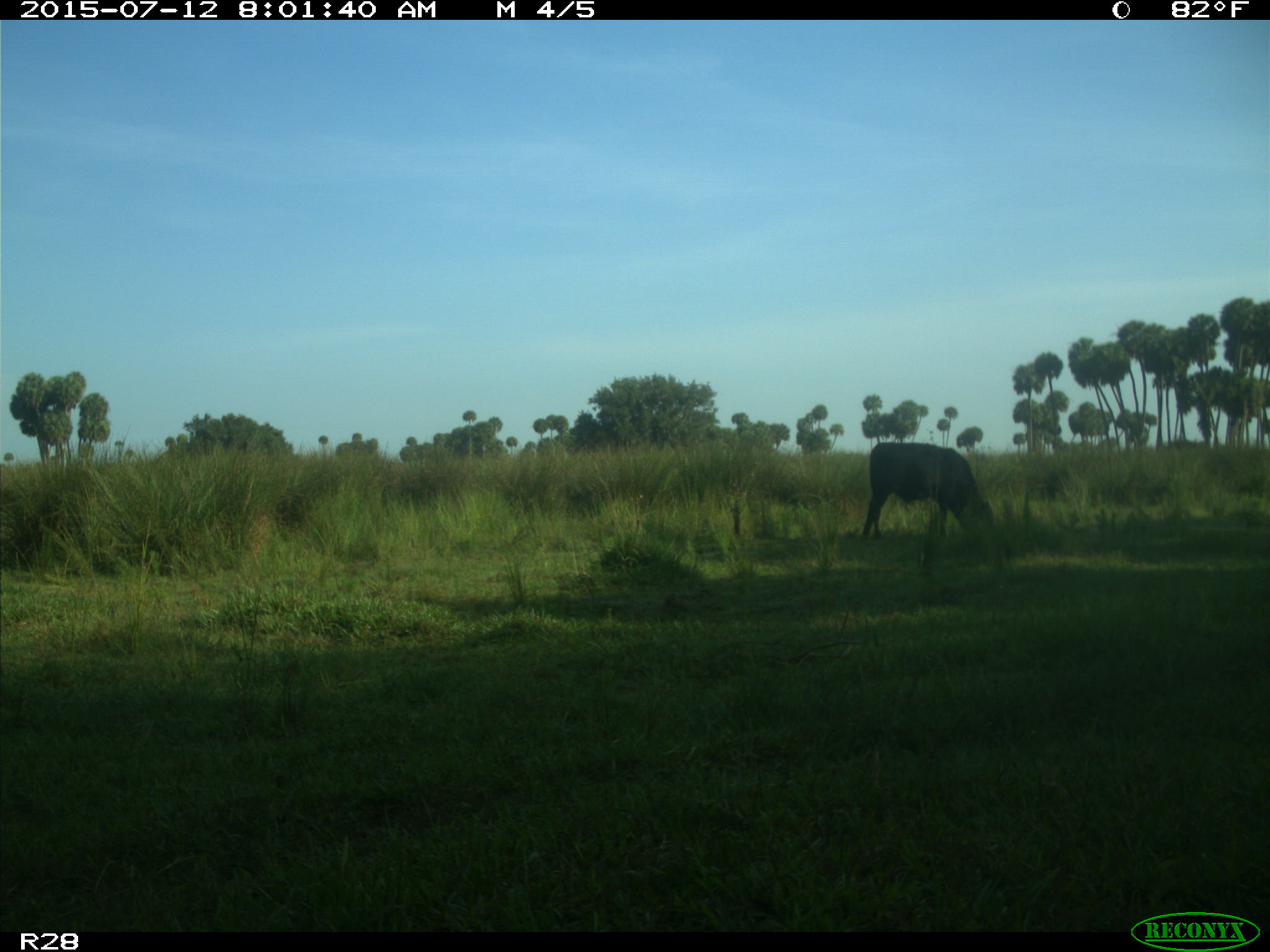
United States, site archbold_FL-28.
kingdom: Animalia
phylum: Chordata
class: Mammalia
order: Artiodactyla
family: Bovidae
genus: Bos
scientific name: Bos taurus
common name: domestic cow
Bos taurus (domestic cow).